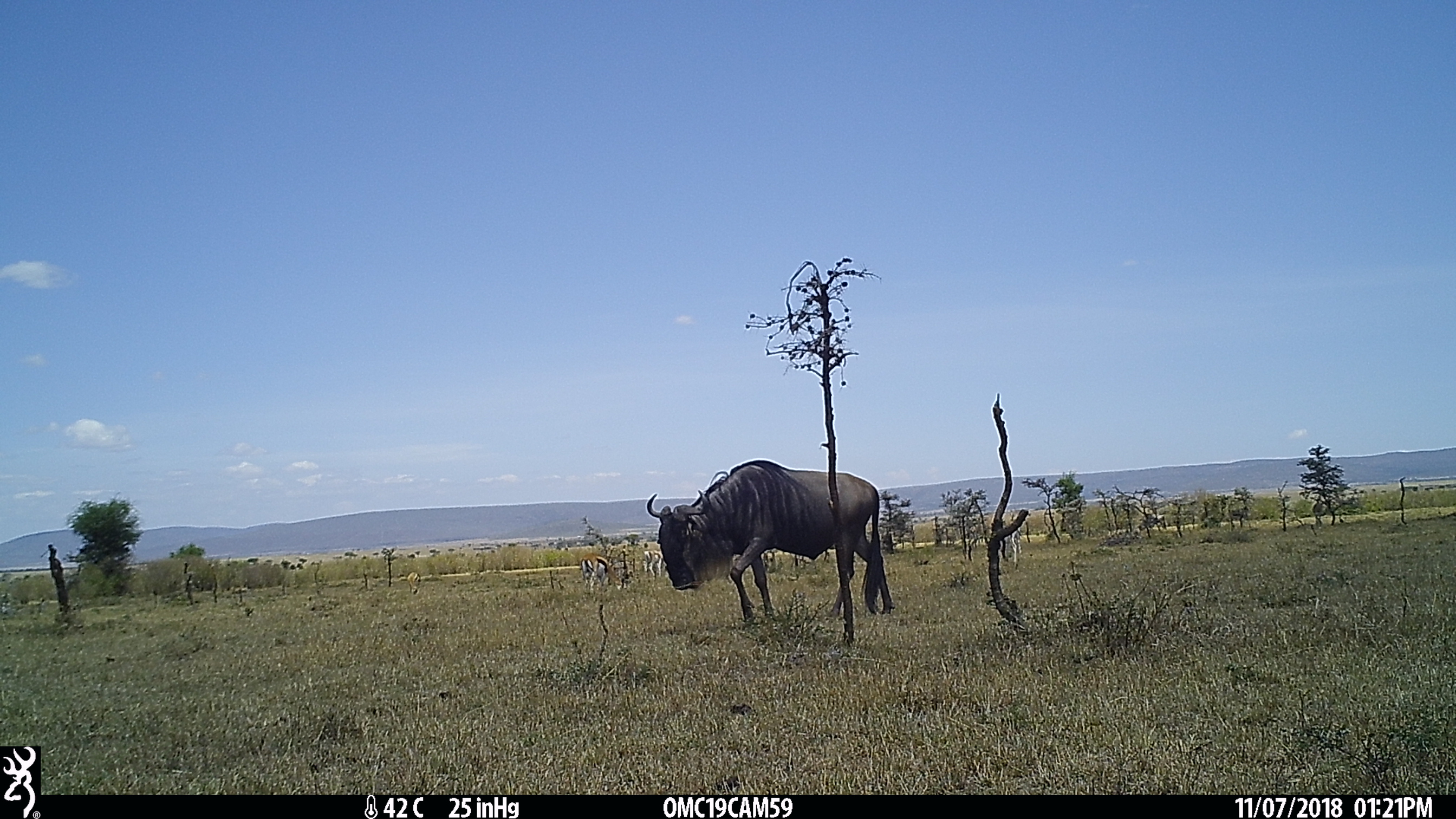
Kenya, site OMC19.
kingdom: Animalia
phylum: Chordata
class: Mammalia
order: Artiodactyla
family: Bovidae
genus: Eudorcas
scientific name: Eudorcas thomsonii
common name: thomon's gazelle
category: gazelle thomsons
Gazelle thomsons (thomon's gazelle) (Eudorcas thomsonii).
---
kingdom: Animalia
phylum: Chordata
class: Mammalia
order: Artiodactyla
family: Bovidae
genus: Connochaetes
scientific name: Connochaetes taurinus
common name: blue wildebeest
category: wildebeest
Wildebeest (blue wildebeest) (Connochaetes taurinus).